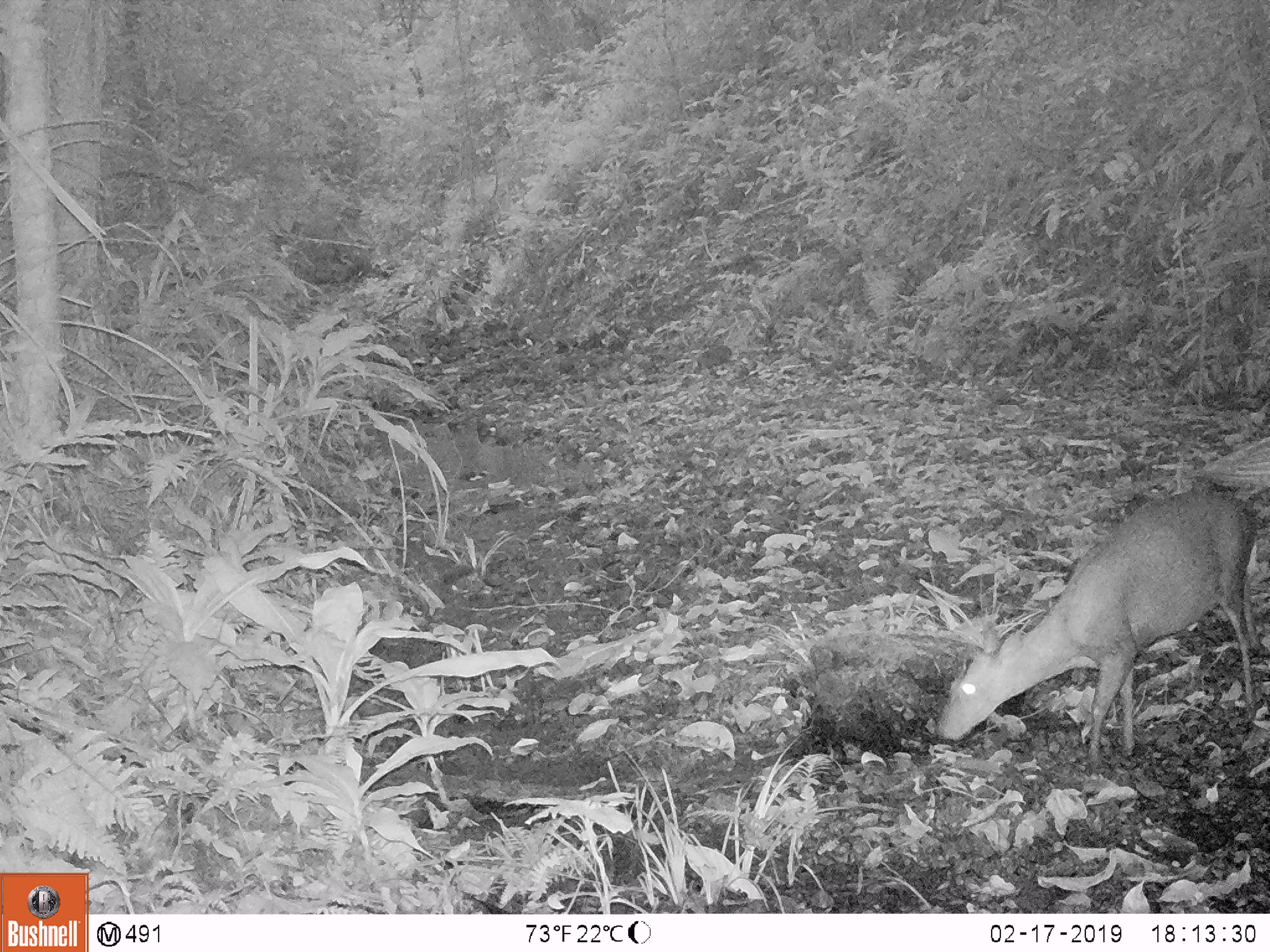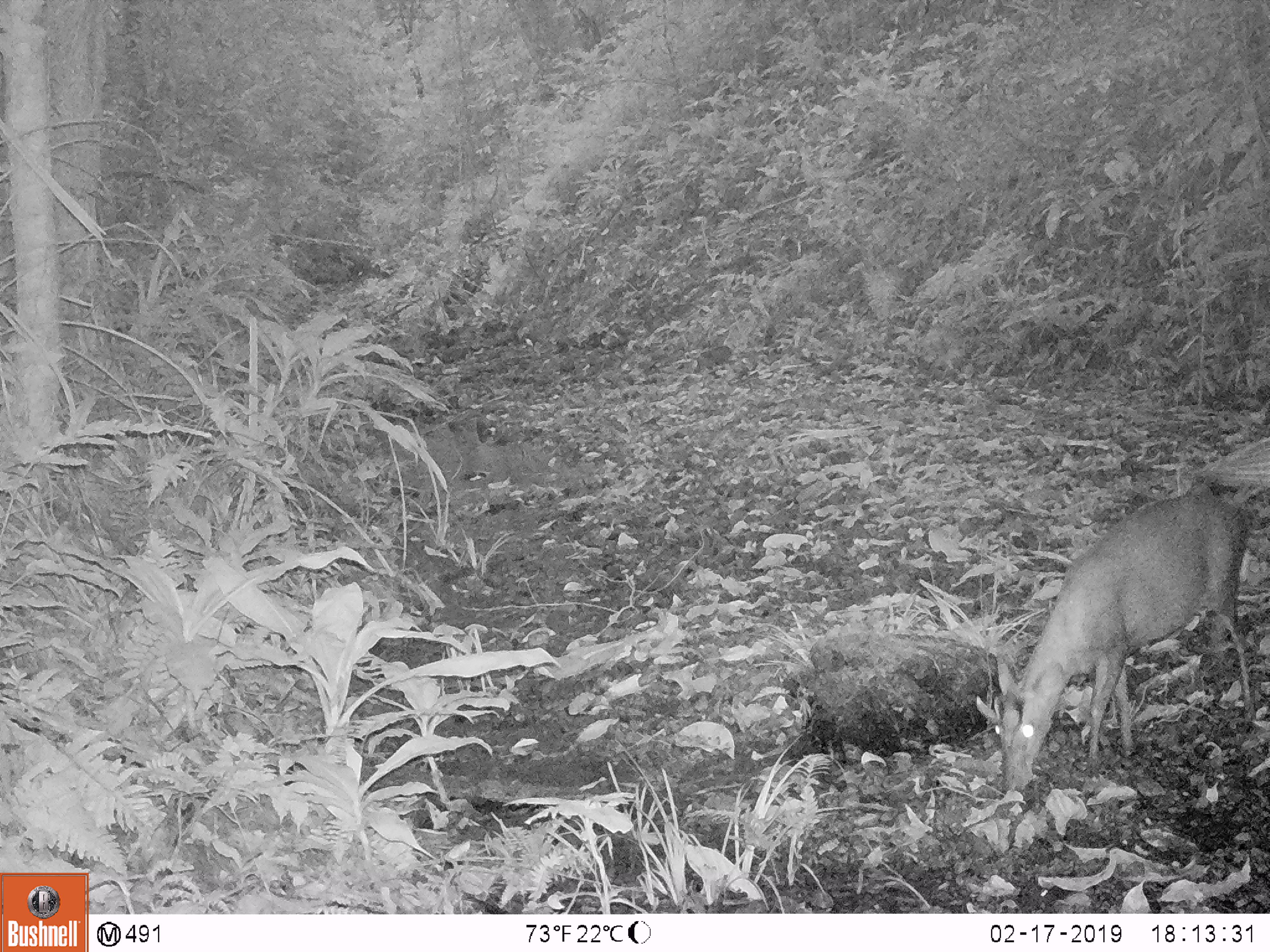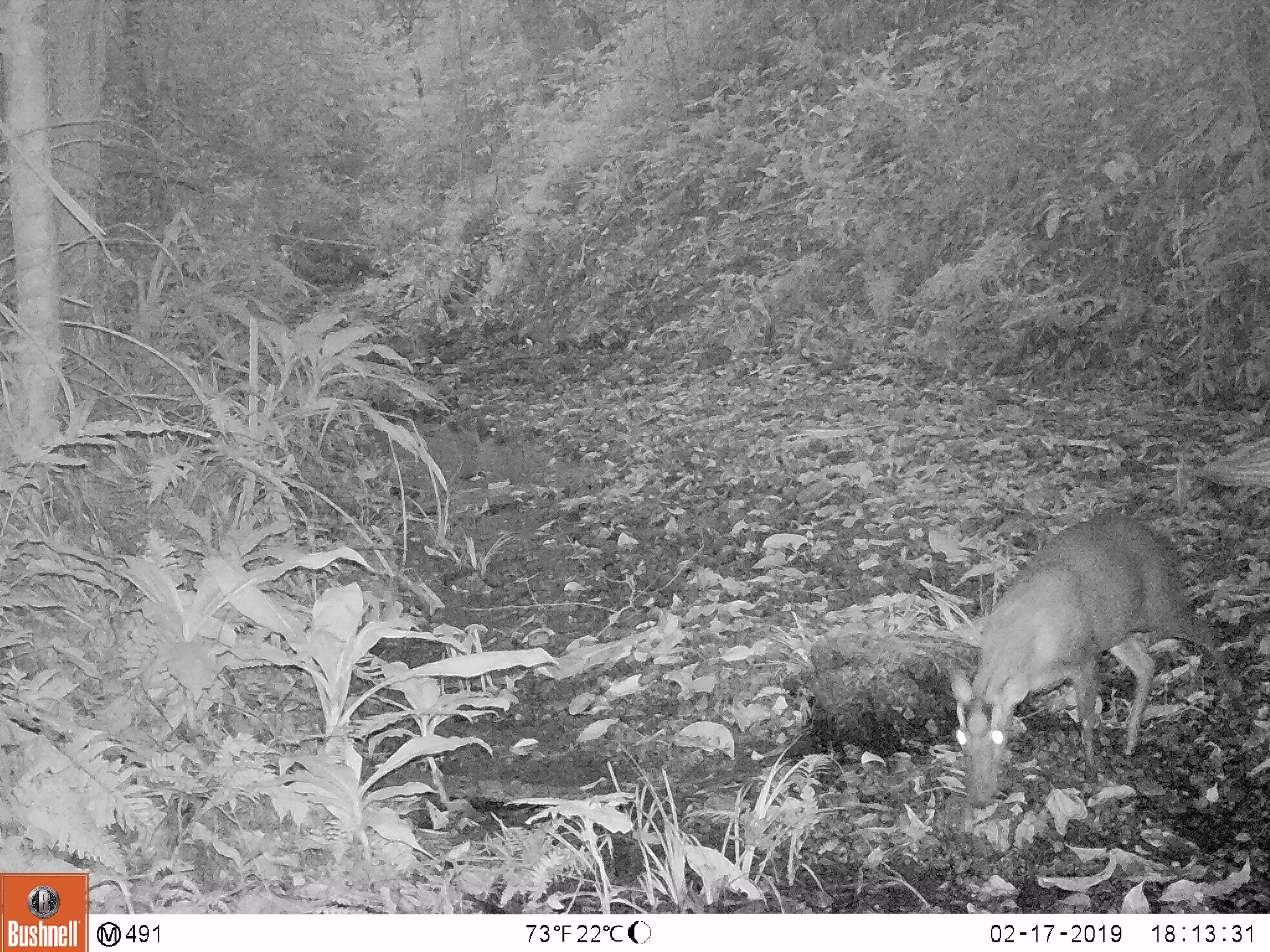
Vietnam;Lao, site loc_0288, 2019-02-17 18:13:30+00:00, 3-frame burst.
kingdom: Animalia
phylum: Chordata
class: Mammalia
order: Artiodactyla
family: Cervidae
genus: Muntiacus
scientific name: Muntiacus rooseveltorum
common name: roosevelt's muntjac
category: roosevelts muntjac group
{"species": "roosevelts muntjac group (roosevelt's muntjac) (Muntiacus rooseveltorum)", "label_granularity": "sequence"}